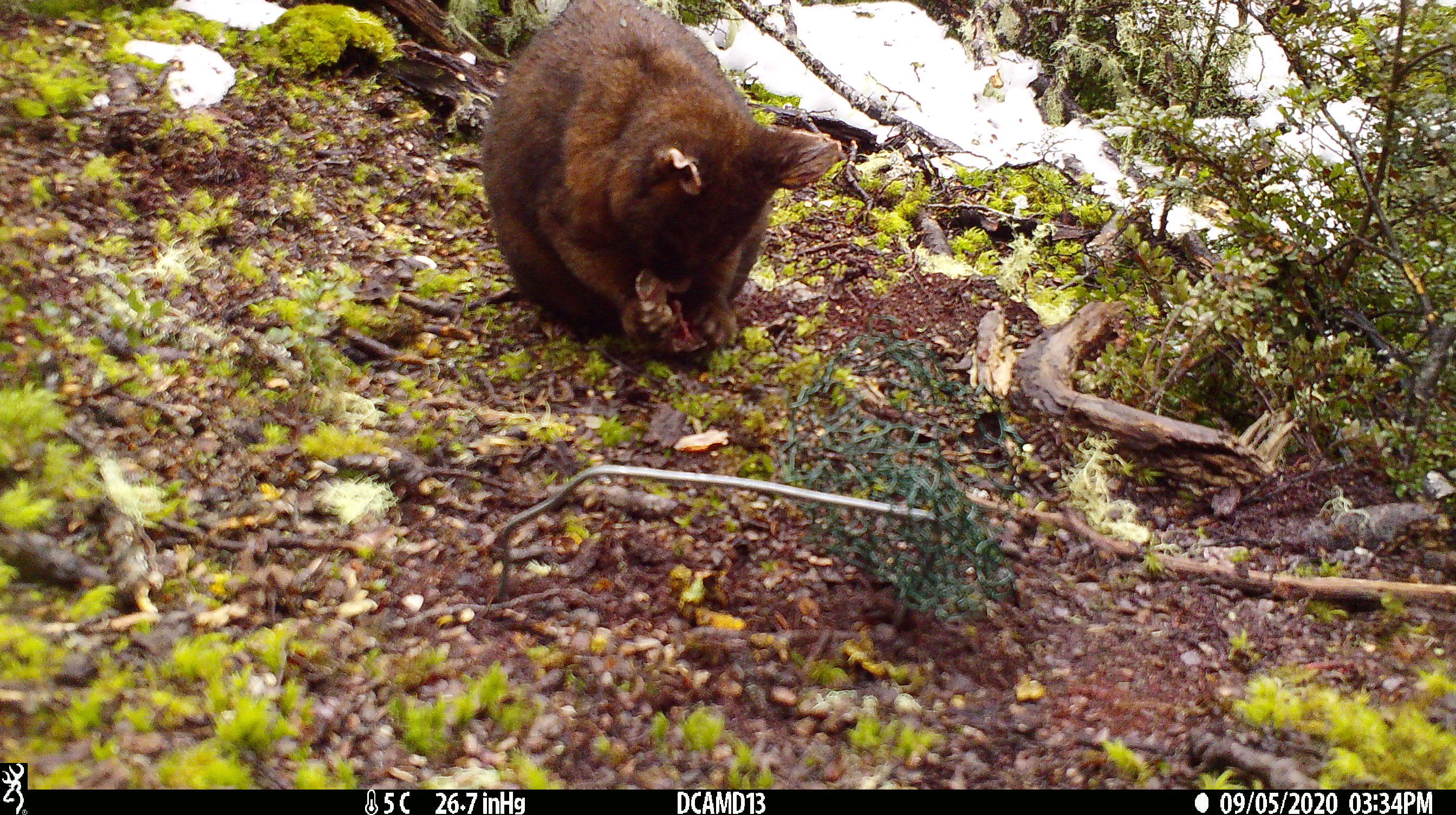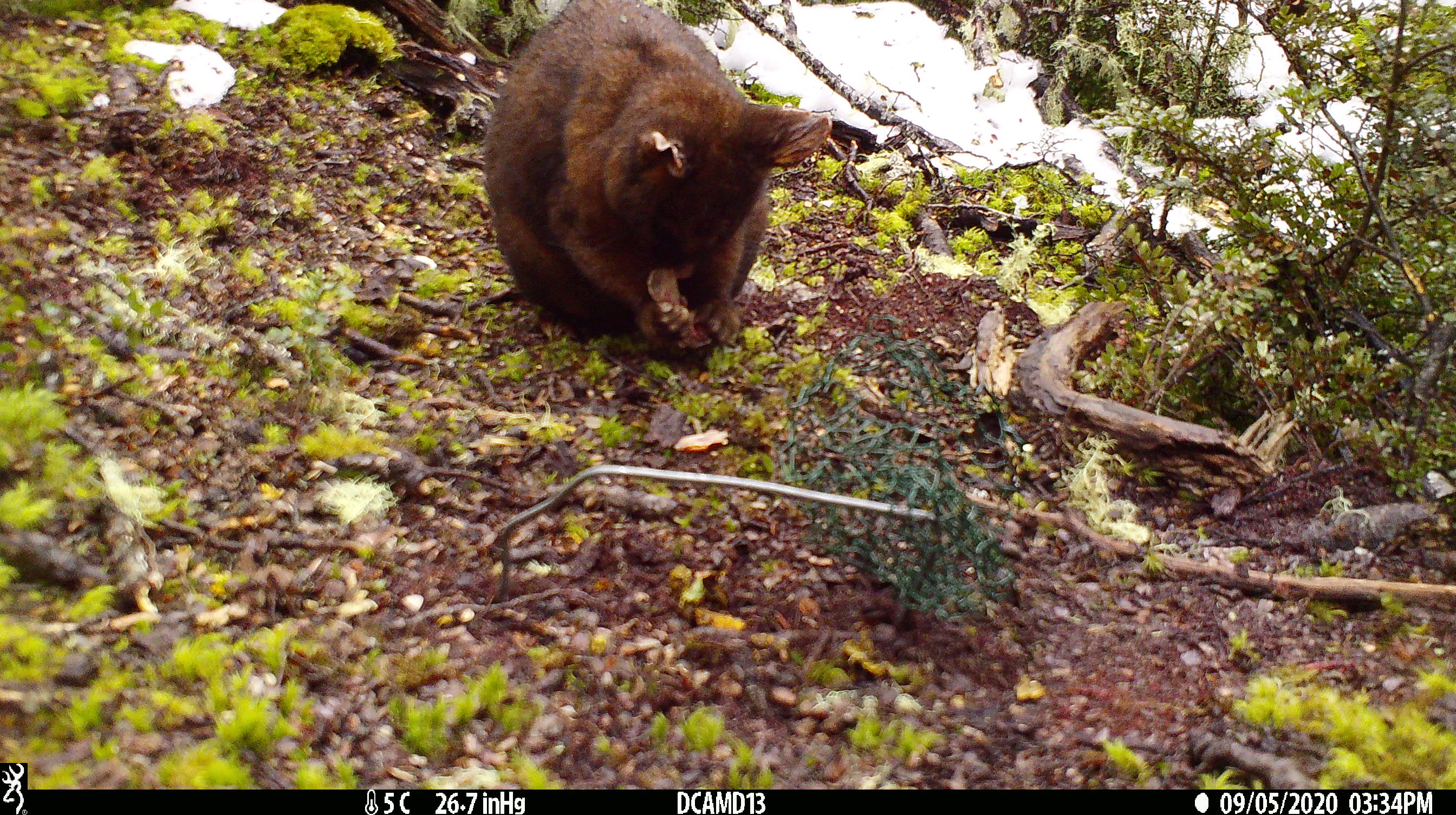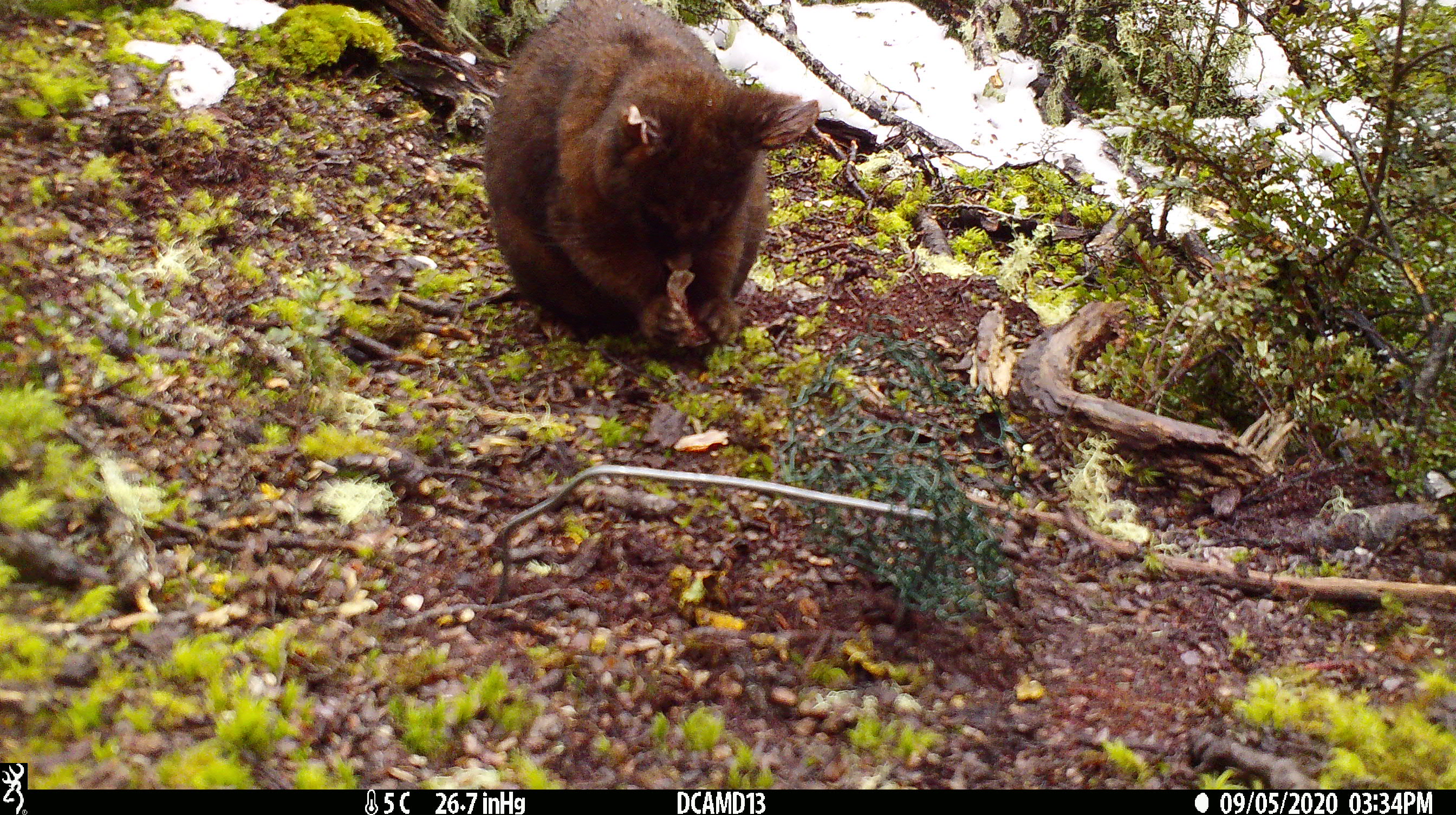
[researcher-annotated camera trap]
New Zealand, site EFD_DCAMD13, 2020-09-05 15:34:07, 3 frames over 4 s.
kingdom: Animalia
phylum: Chordata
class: Mammalia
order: Diprotodontia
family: Phalangeridae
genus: Trichosurus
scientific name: Trichosurus vulpecula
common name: common brushtail possum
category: possum